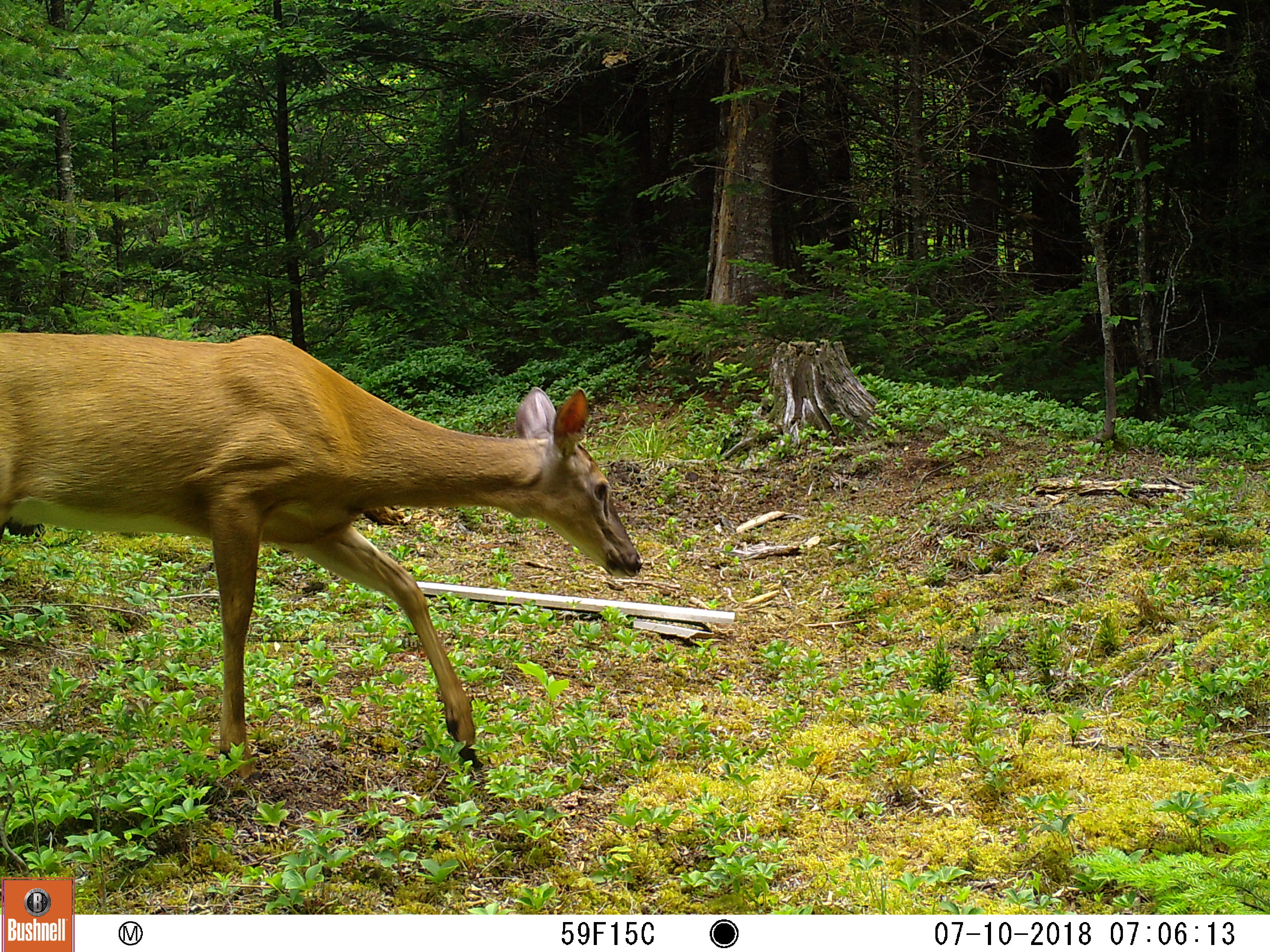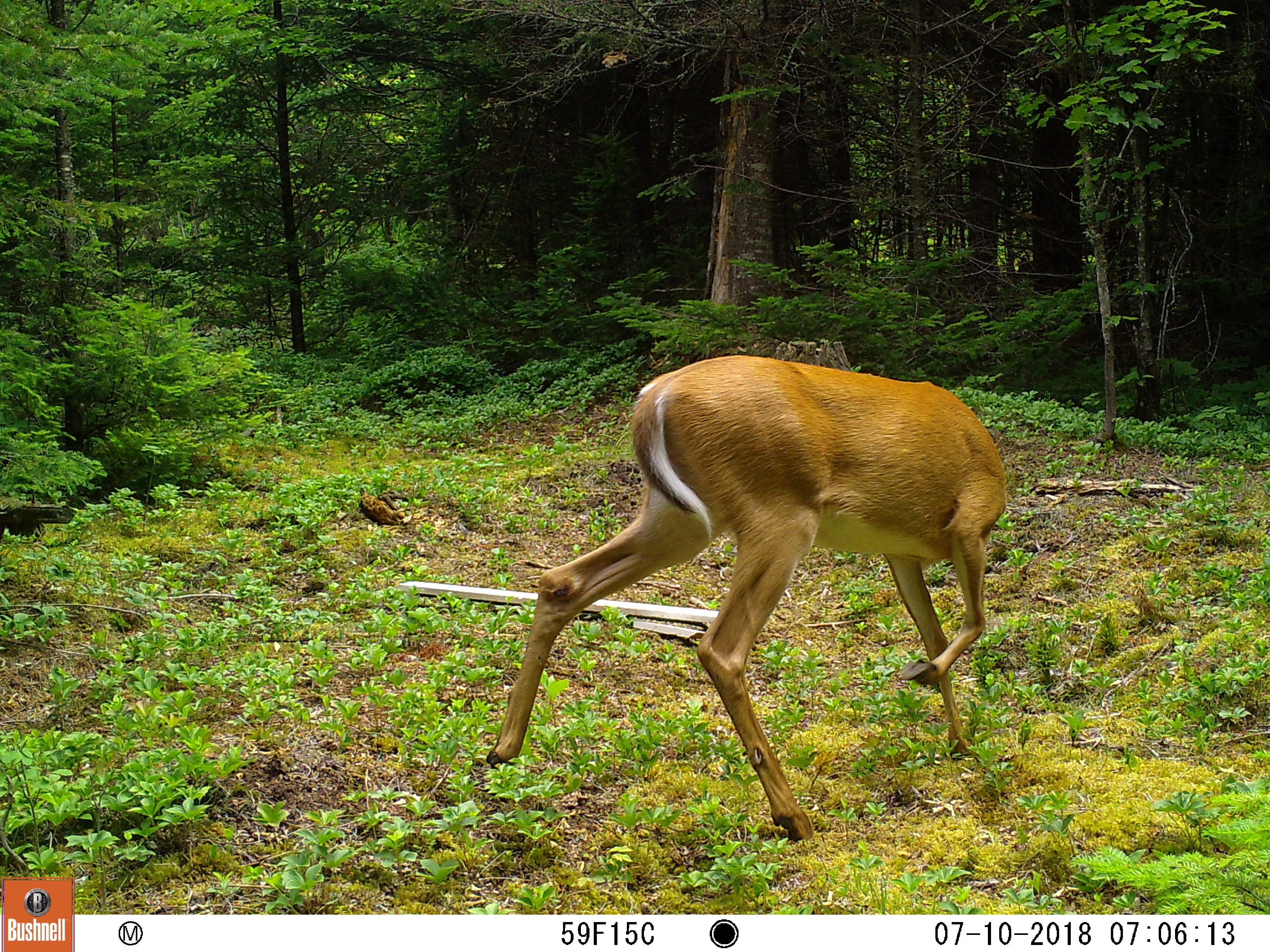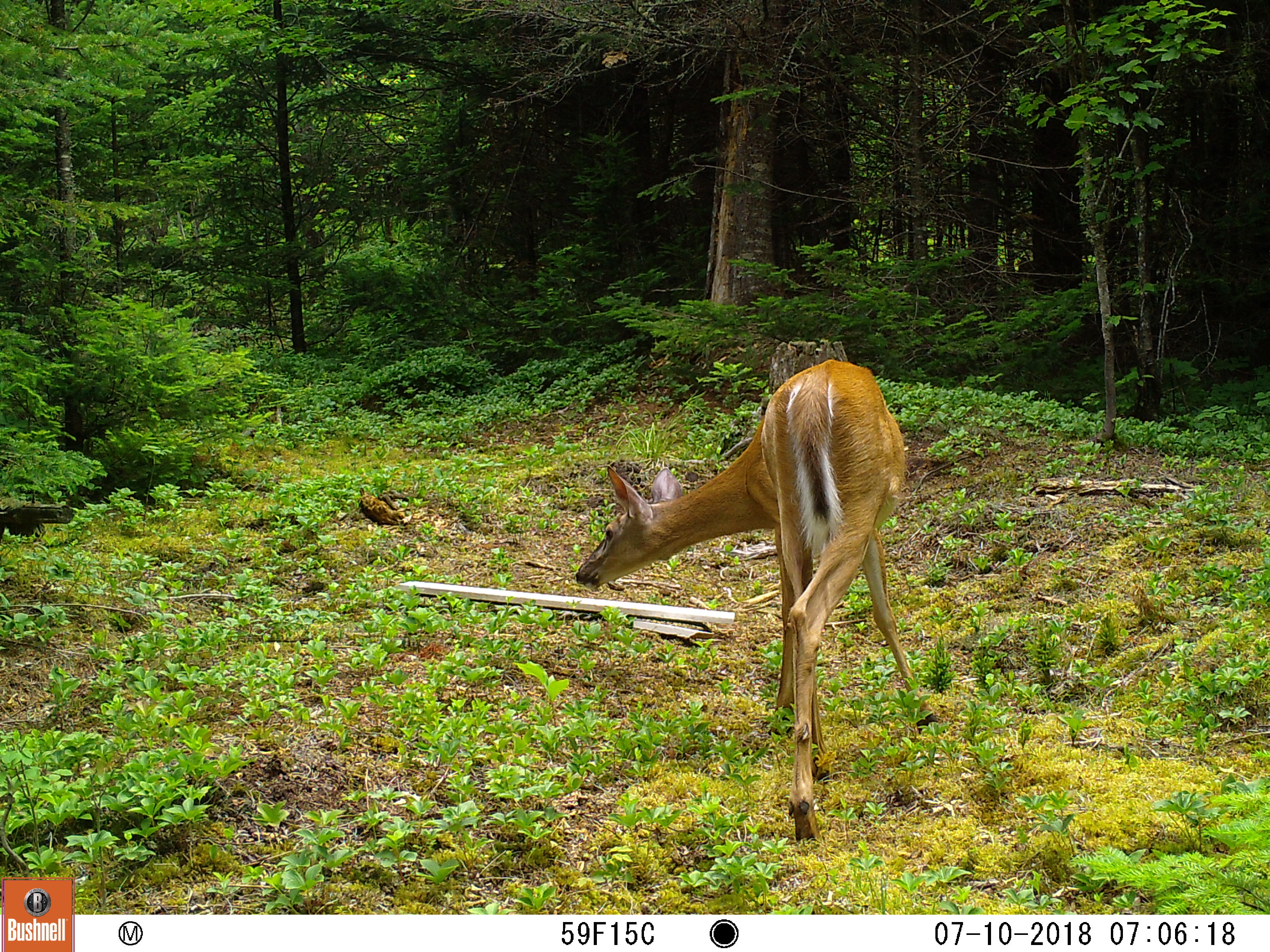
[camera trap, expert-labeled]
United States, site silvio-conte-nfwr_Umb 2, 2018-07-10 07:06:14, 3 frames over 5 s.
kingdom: Animalia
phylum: Chordata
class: Mammalia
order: Artiodactyla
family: Cervidae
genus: Odocoileus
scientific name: Odocoileus virginianus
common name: white-tailed deer